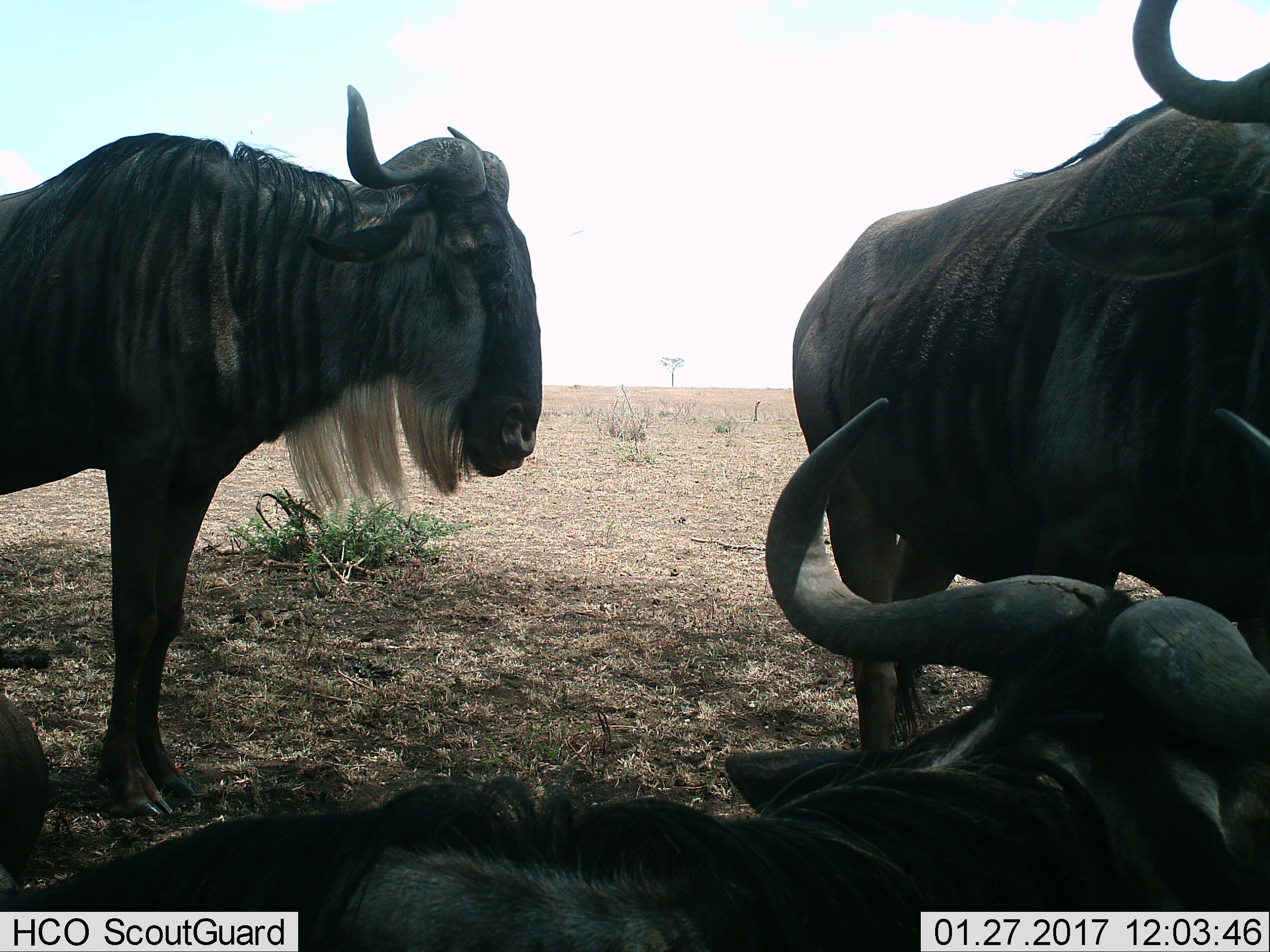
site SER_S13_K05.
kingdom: Animalia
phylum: Chordata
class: Mammalia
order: Artiodactyla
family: Bovidae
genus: Connochaetes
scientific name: Connochaetes taurinus taurinus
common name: blue wildebeest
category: wildebeestblue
Wildebeestblue (blue wildebeest) (Connochaetes taurinus taurinus), count 3. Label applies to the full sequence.